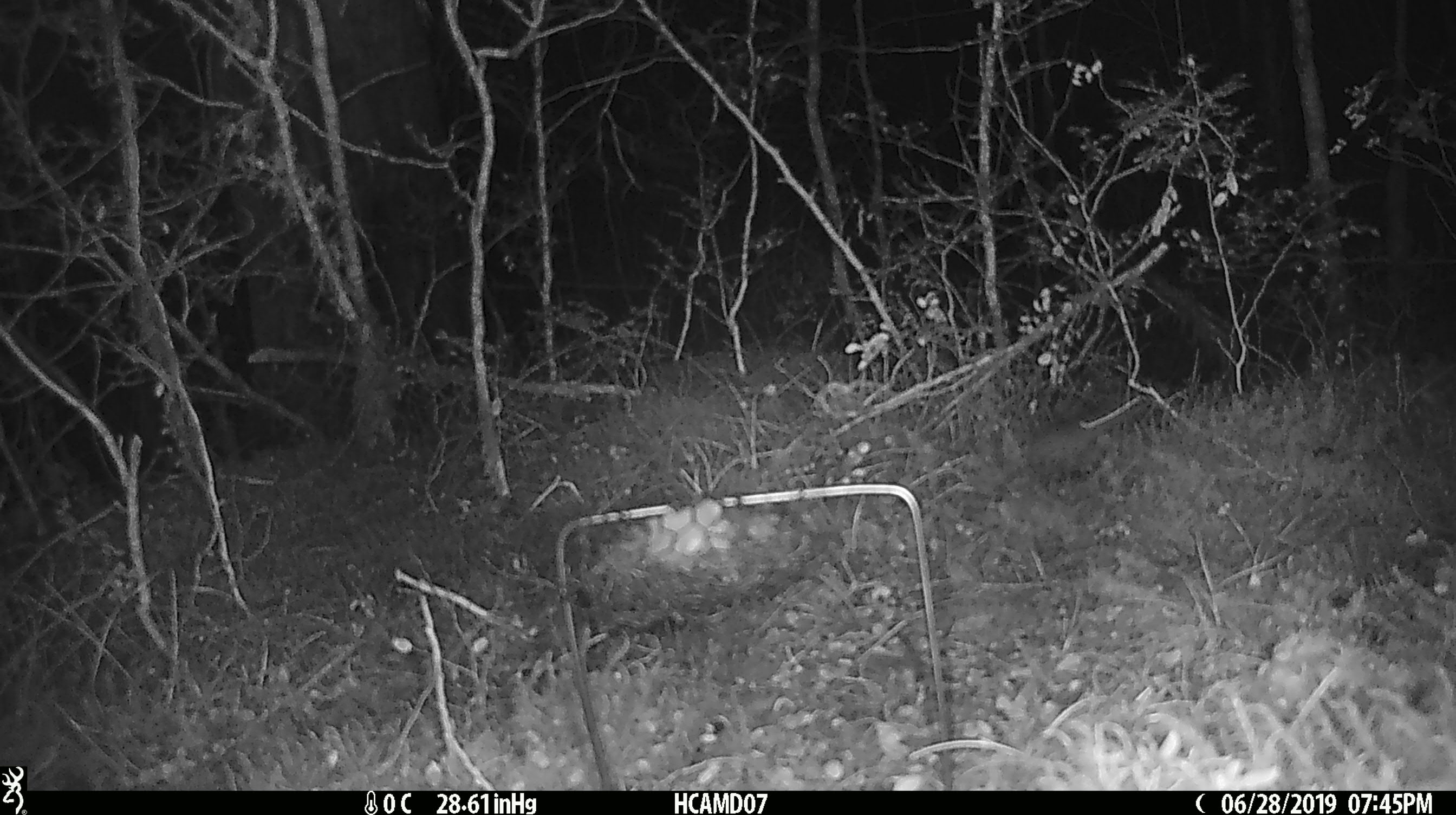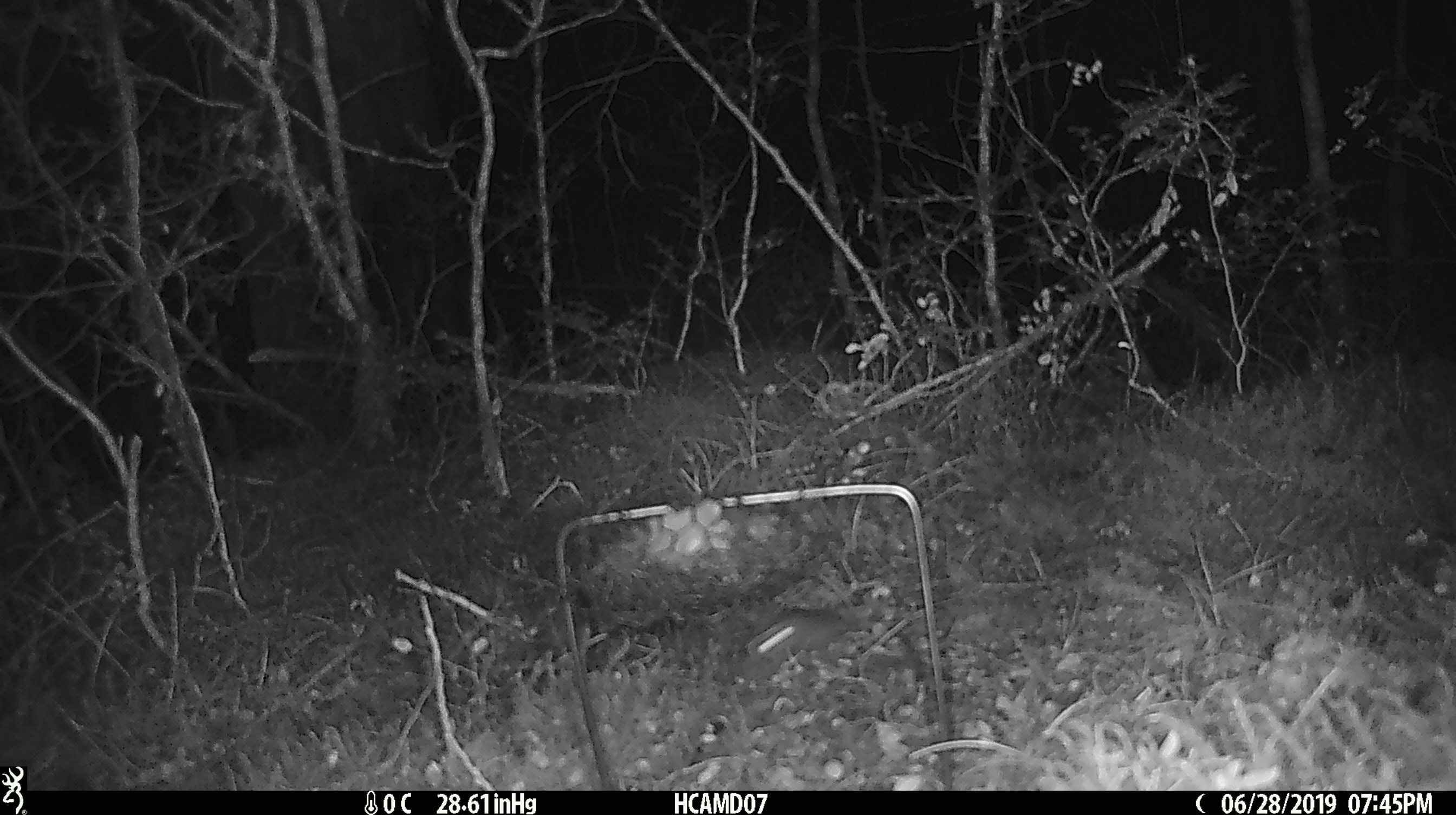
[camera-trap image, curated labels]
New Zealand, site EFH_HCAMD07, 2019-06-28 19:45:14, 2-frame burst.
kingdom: Animalia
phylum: Chordata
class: Mammalia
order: Rodentia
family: Muridae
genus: Mus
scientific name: Mus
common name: mouse